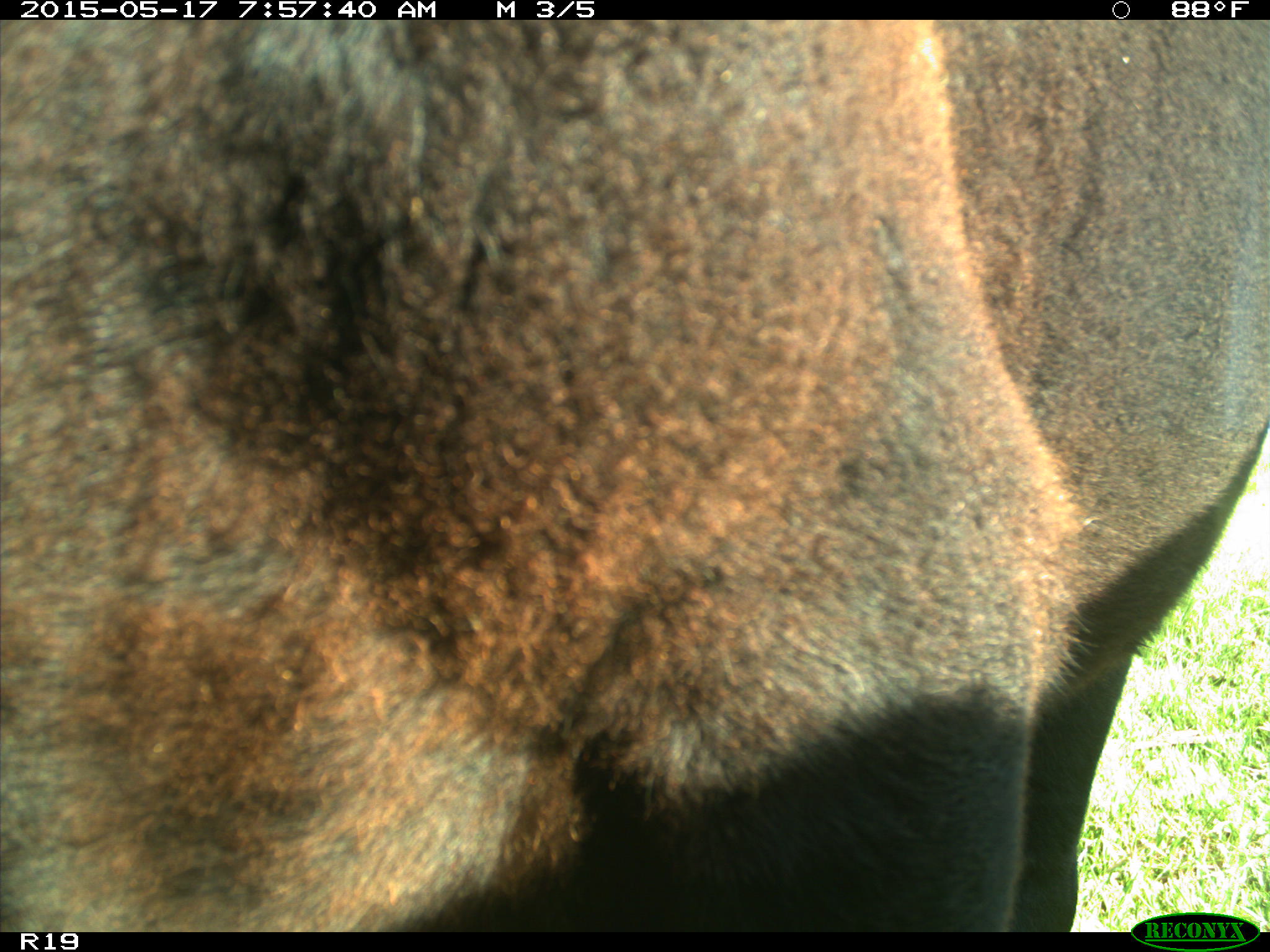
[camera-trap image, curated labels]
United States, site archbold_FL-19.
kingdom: Animalia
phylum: Chordata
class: Mammalia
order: Artiodactyla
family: Bovidae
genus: Bos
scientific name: Bos taurus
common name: domestic cow